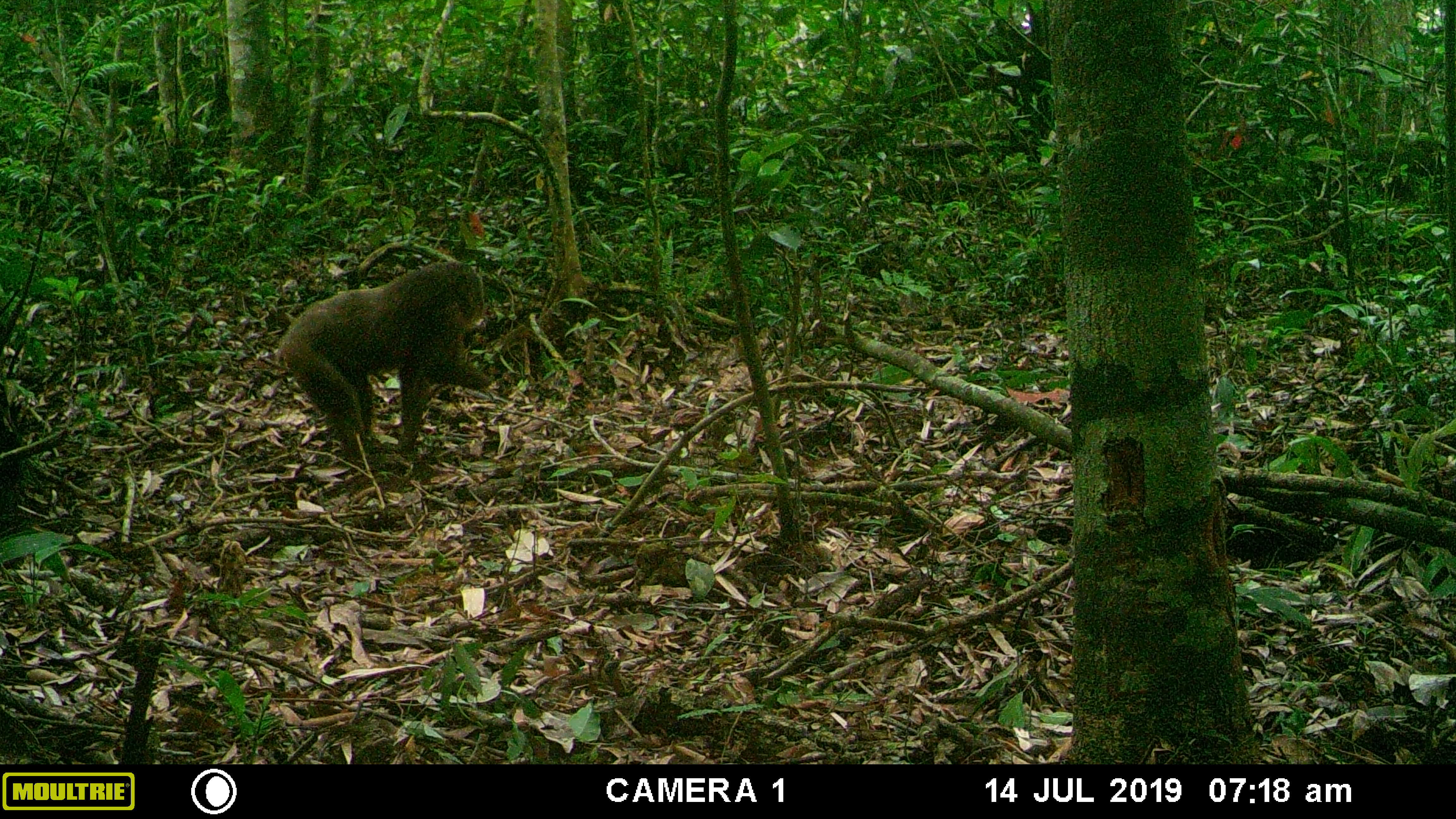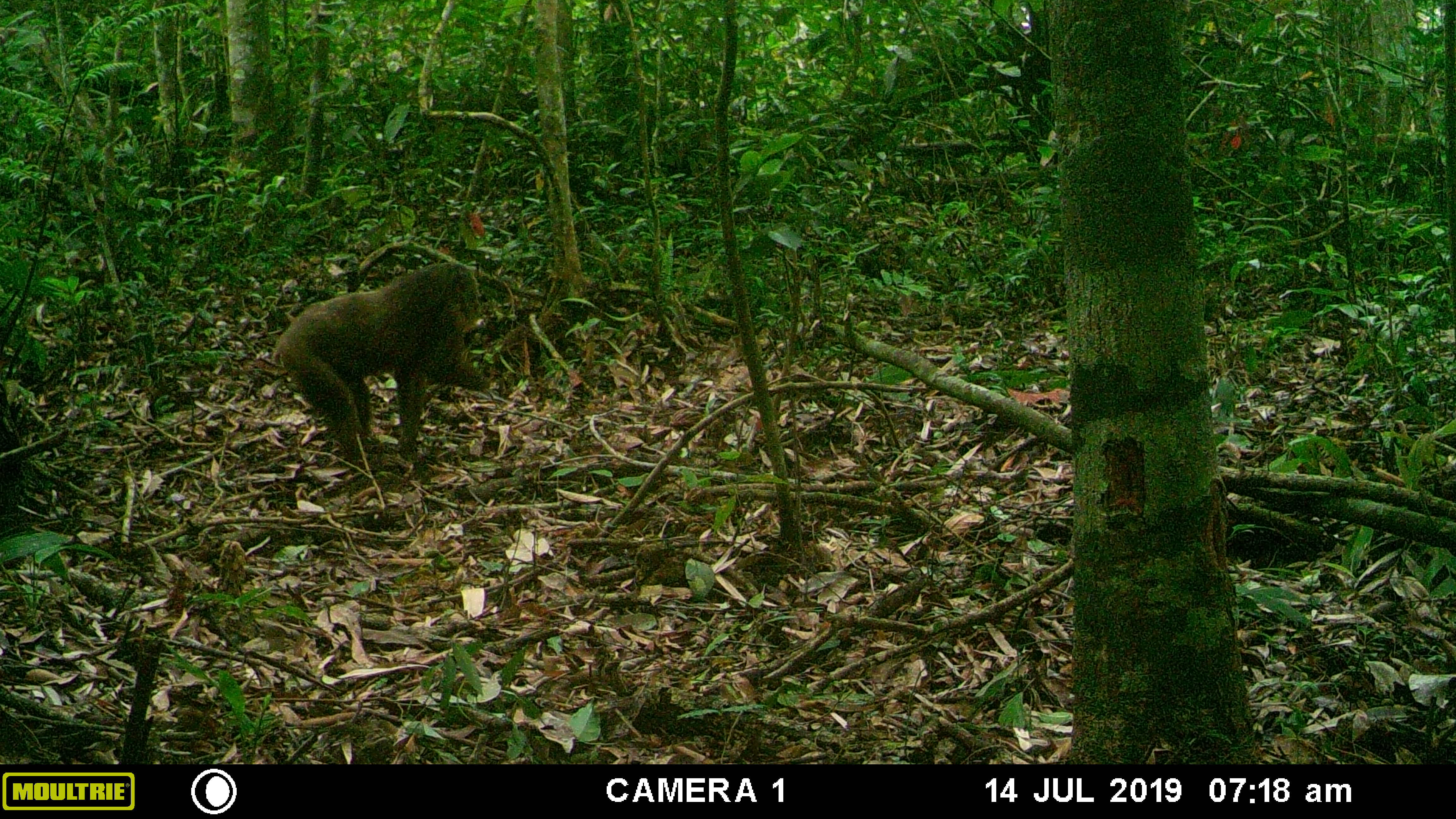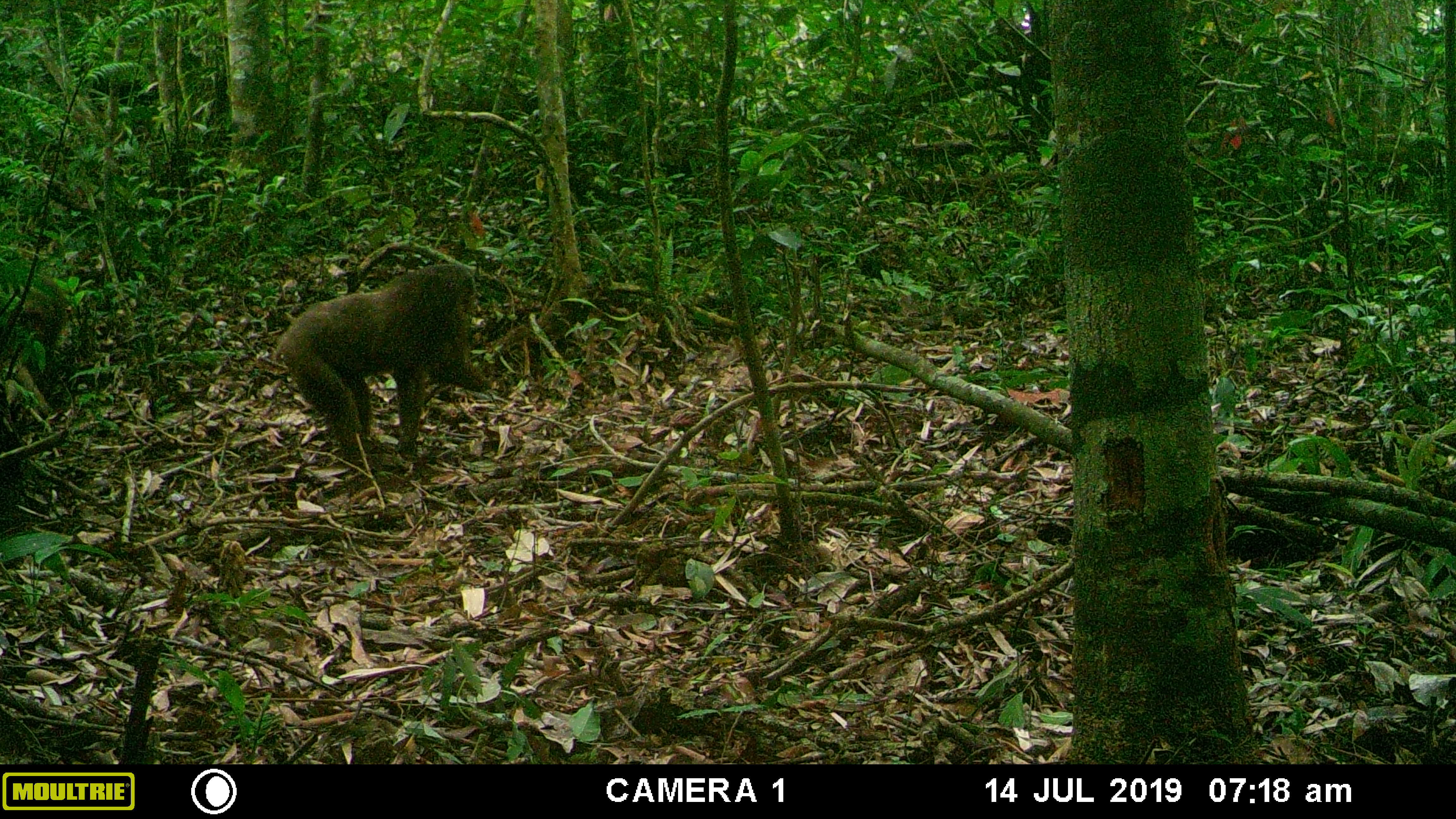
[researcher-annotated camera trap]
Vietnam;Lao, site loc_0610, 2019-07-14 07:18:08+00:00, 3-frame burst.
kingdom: Animalia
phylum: Chordata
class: Mammalia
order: Primates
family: Cercopithecidae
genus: Macaca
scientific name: Macaca arctoides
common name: stump-tailed macaque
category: stump tailed macaque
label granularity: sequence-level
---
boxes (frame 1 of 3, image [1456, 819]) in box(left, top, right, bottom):
stump tailed macaque: box(276, 261, 492, 475)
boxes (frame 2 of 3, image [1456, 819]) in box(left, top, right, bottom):
stump tailed macaque: box(273, 262, 488, 474)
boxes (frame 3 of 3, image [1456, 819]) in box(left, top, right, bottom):
stump tailed macaque: box(274, 263, 488, 475)